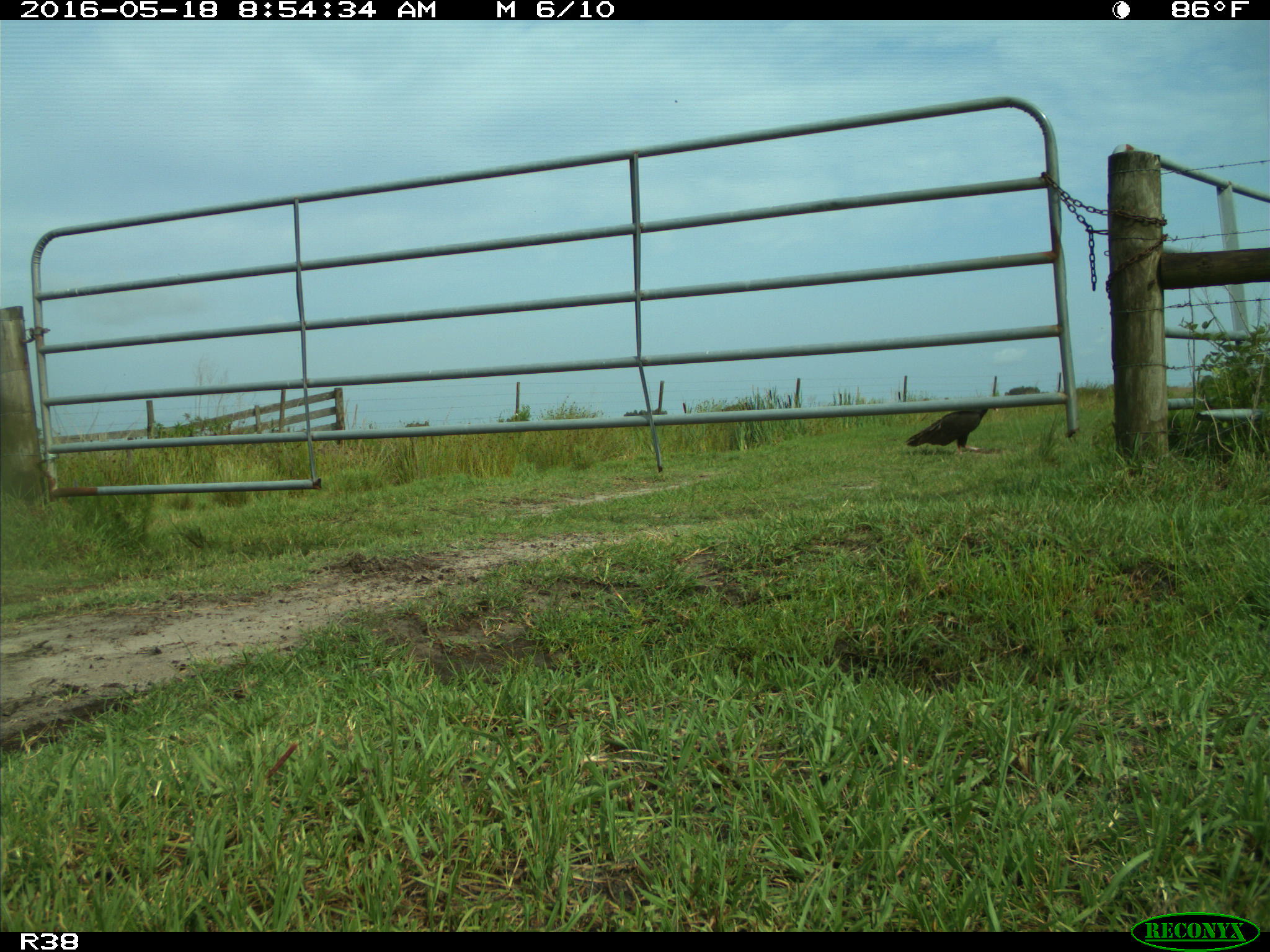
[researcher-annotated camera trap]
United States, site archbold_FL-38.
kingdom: Animalia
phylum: Chordata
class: Mammalia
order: Artiodactyla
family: Bovidae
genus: Bos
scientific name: Bos taurus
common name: domestic cow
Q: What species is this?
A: Bos taurus (domestic cow).